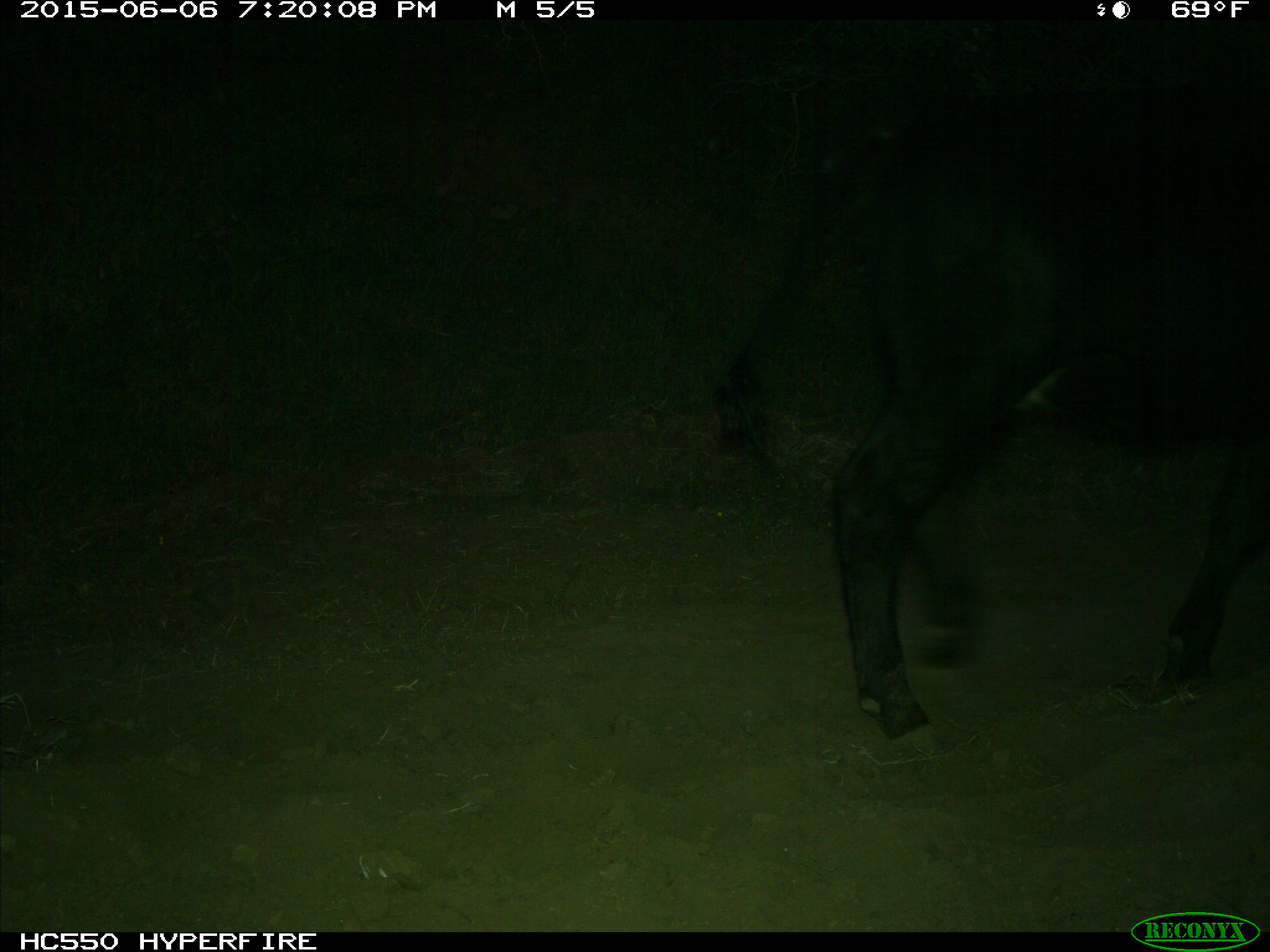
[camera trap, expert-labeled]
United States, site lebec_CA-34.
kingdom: Animalia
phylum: Chordata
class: Mammalia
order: Artiodactyla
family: Bovidae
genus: Bos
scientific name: Bos taurus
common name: domestic cow